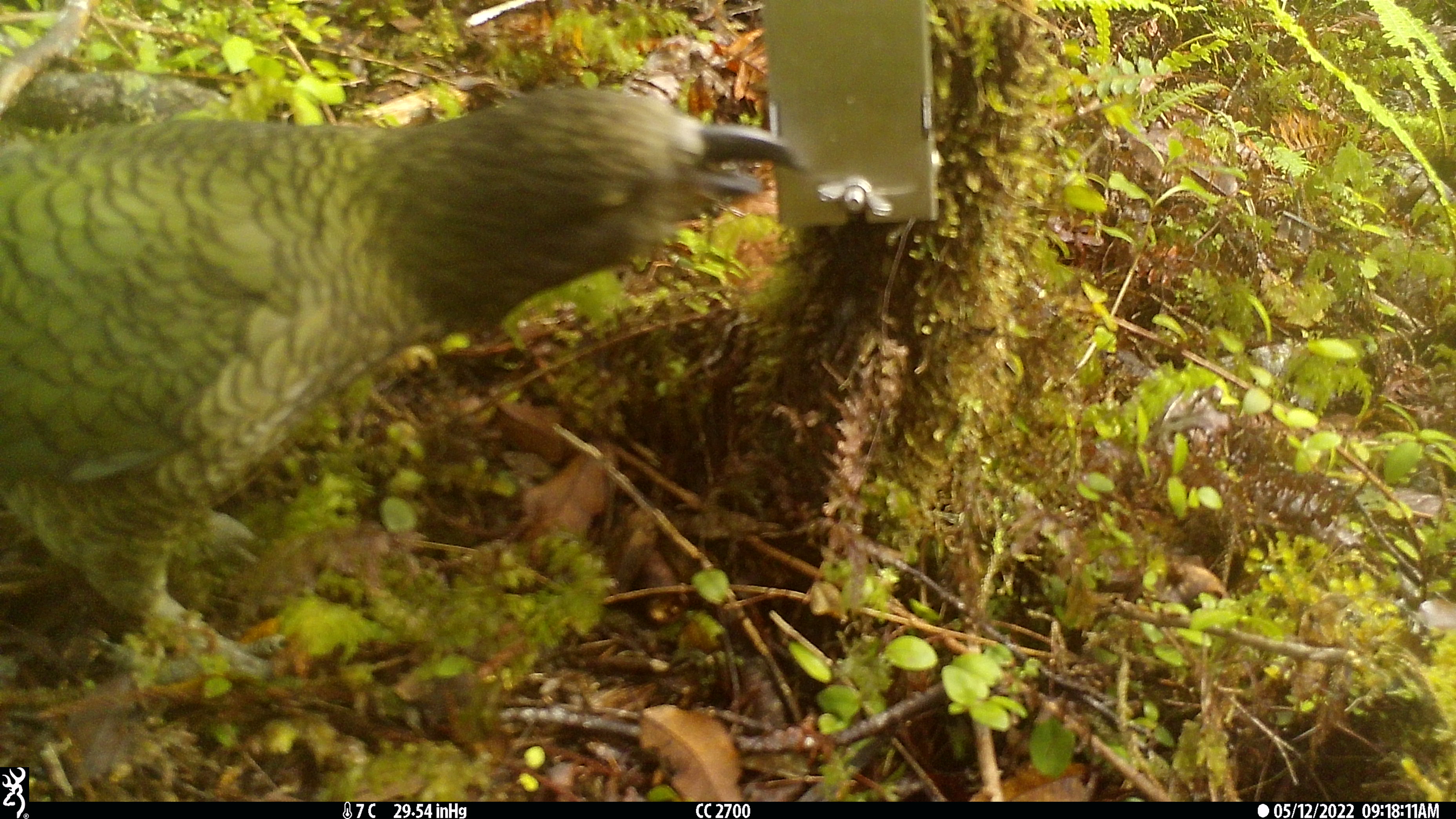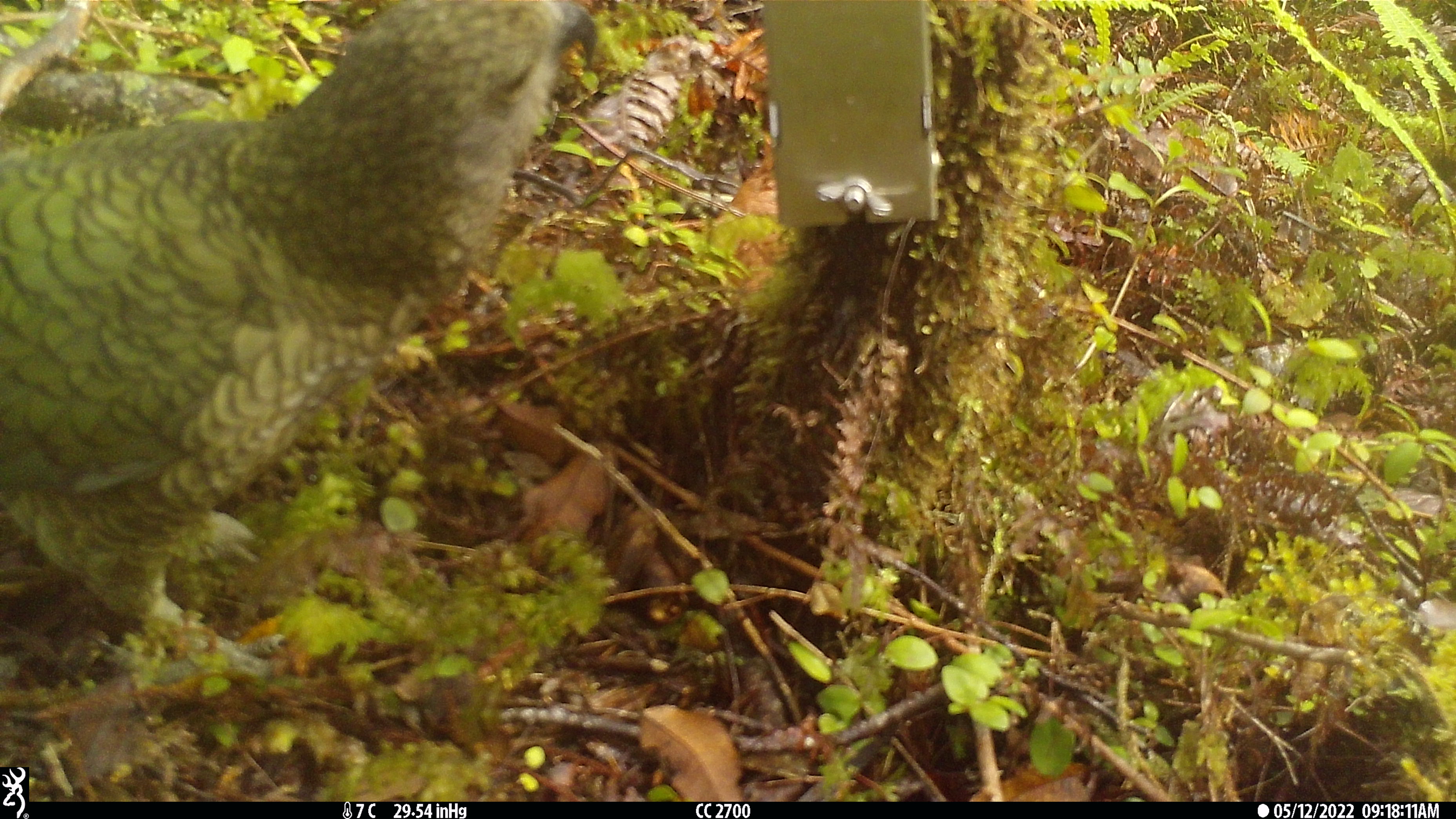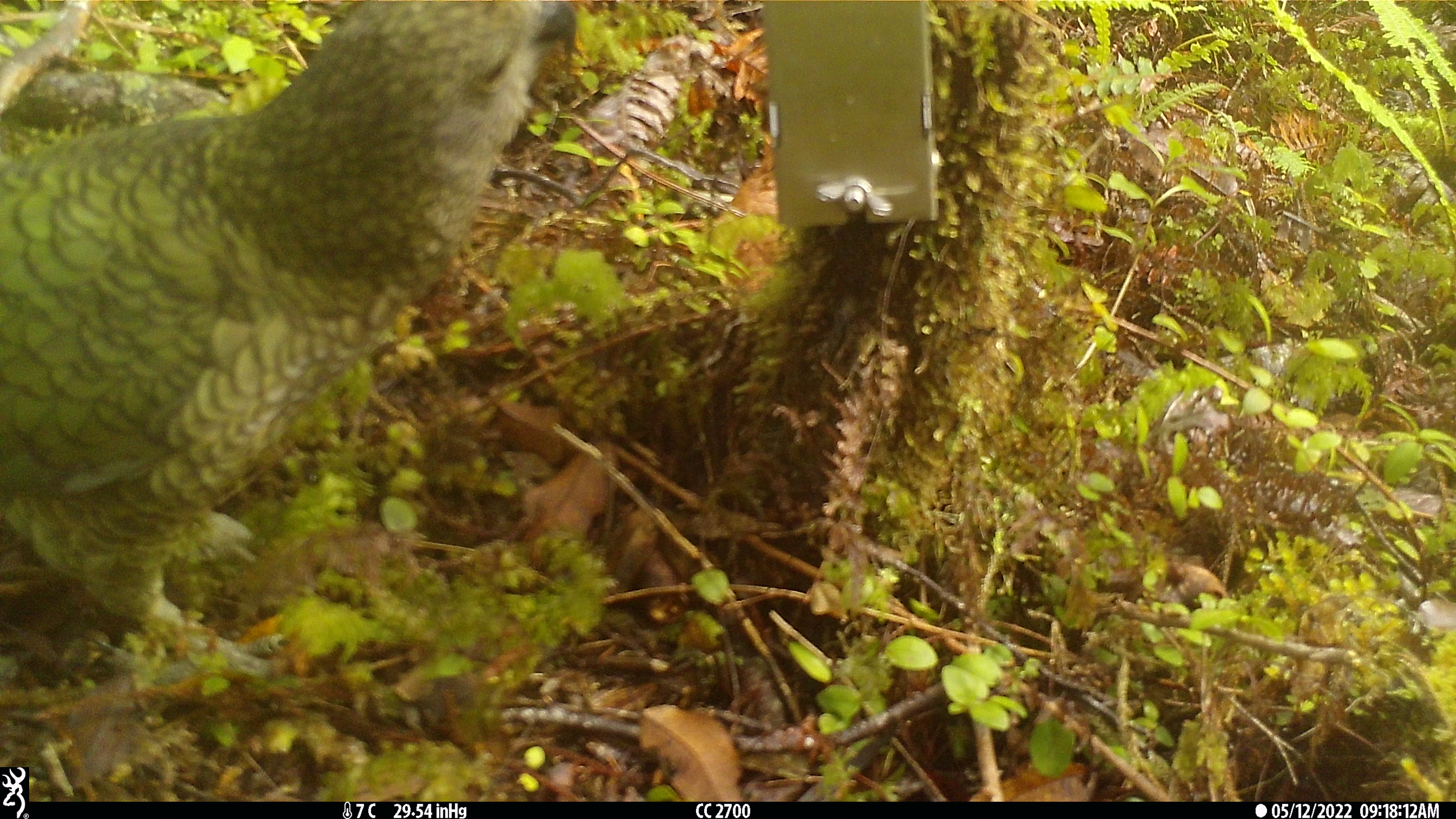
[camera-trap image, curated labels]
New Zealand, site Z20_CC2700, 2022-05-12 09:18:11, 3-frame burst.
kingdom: Animalia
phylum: Chordata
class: Aves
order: Psittaciformes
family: Strigopidae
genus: Nestor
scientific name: Nestor notabilis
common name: kea